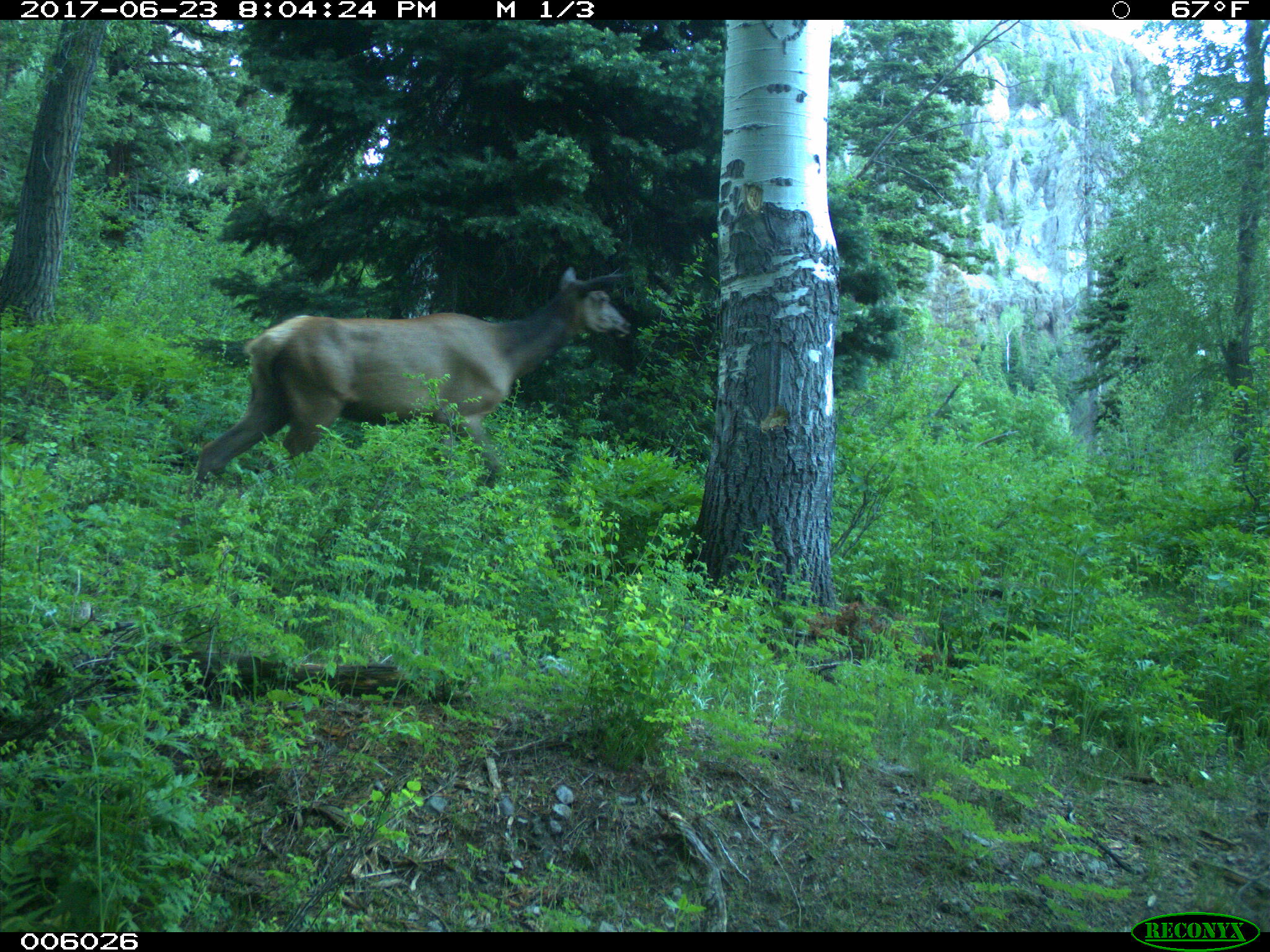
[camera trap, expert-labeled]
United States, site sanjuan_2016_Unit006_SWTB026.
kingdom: Animalia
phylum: Chordata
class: Mammalia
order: Artiodactyla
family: Cervidae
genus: Cervus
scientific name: Cervus elaphus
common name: red deer